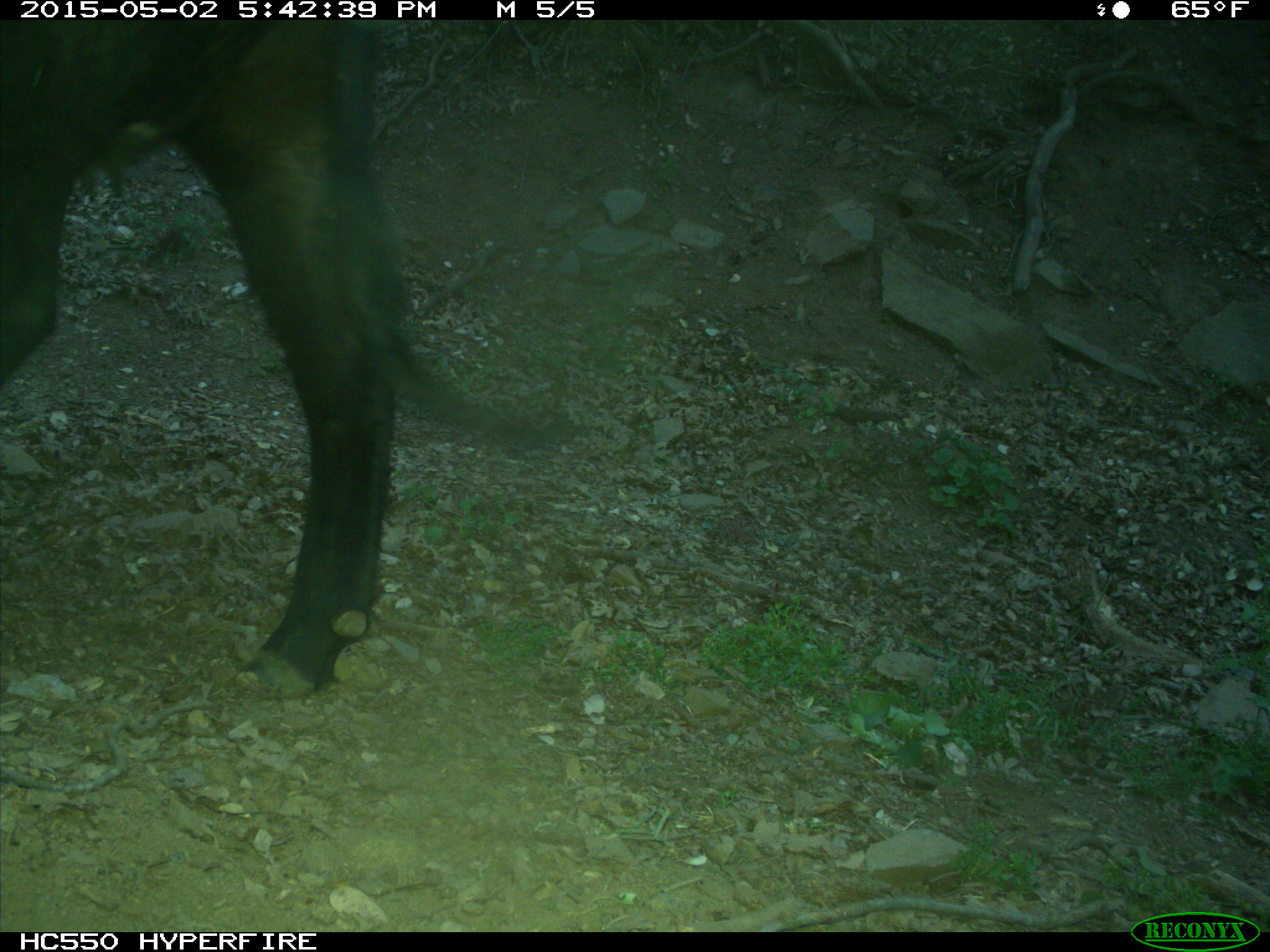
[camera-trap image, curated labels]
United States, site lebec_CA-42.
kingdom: Animalia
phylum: Chordata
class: Mammalia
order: Artiodactyla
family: Bovidae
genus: Bos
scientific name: Bos taurus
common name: domestic cow